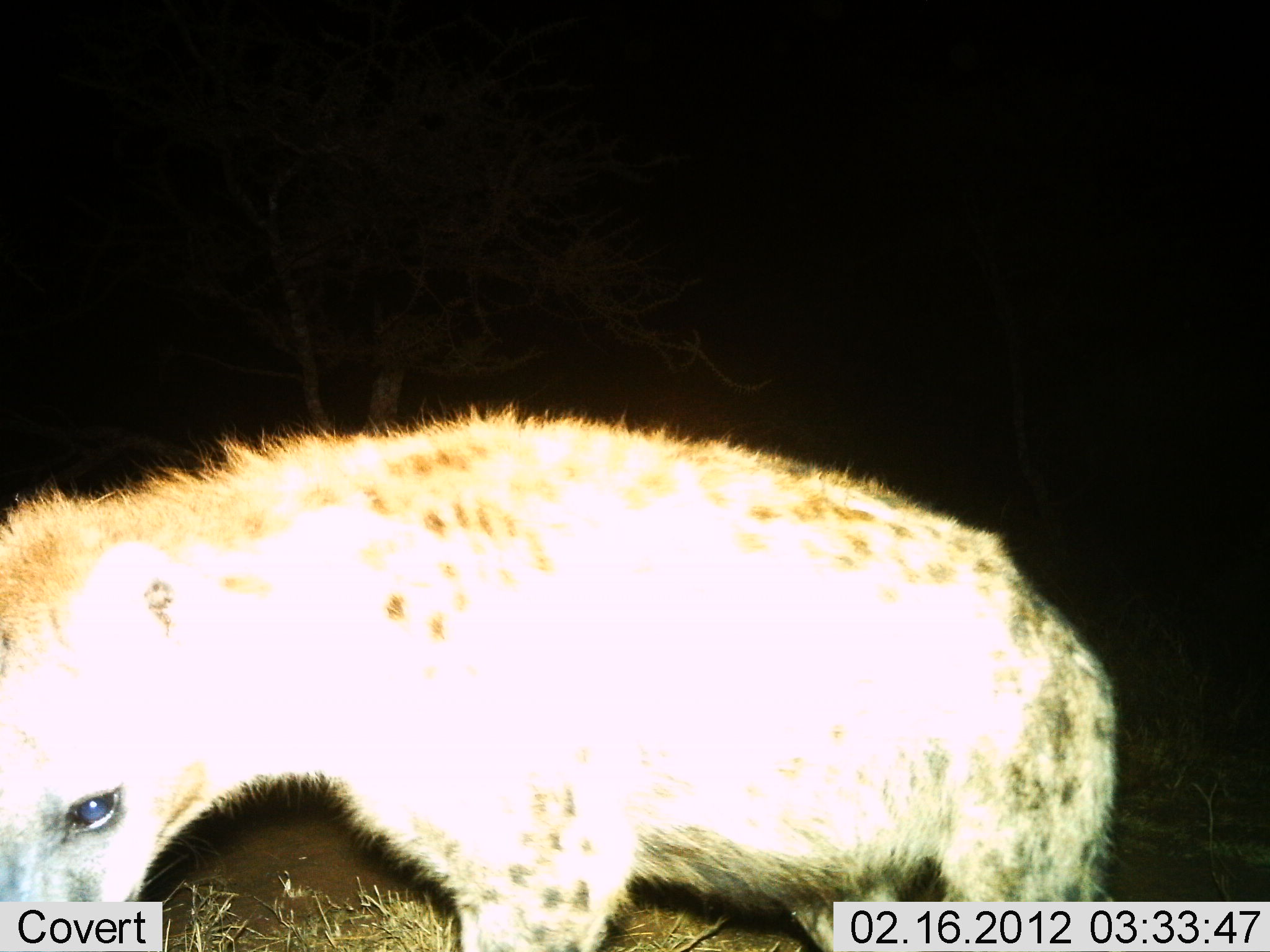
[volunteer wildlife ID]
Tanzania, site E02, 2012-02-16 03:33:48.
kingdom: Animalia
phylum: Chordata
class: Mammalia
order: Carnivora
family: Hyaenidae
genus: Crocuta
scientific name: Crocuta crocuta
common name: spotted hyena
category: hyenaspotted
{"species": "hyenaspotted (spotted hyena) (Crocuta crocuta)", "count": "1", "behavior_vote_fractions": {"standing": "79%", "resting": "0%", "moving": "21%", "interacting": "0%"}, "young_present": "0%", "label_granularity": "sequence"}